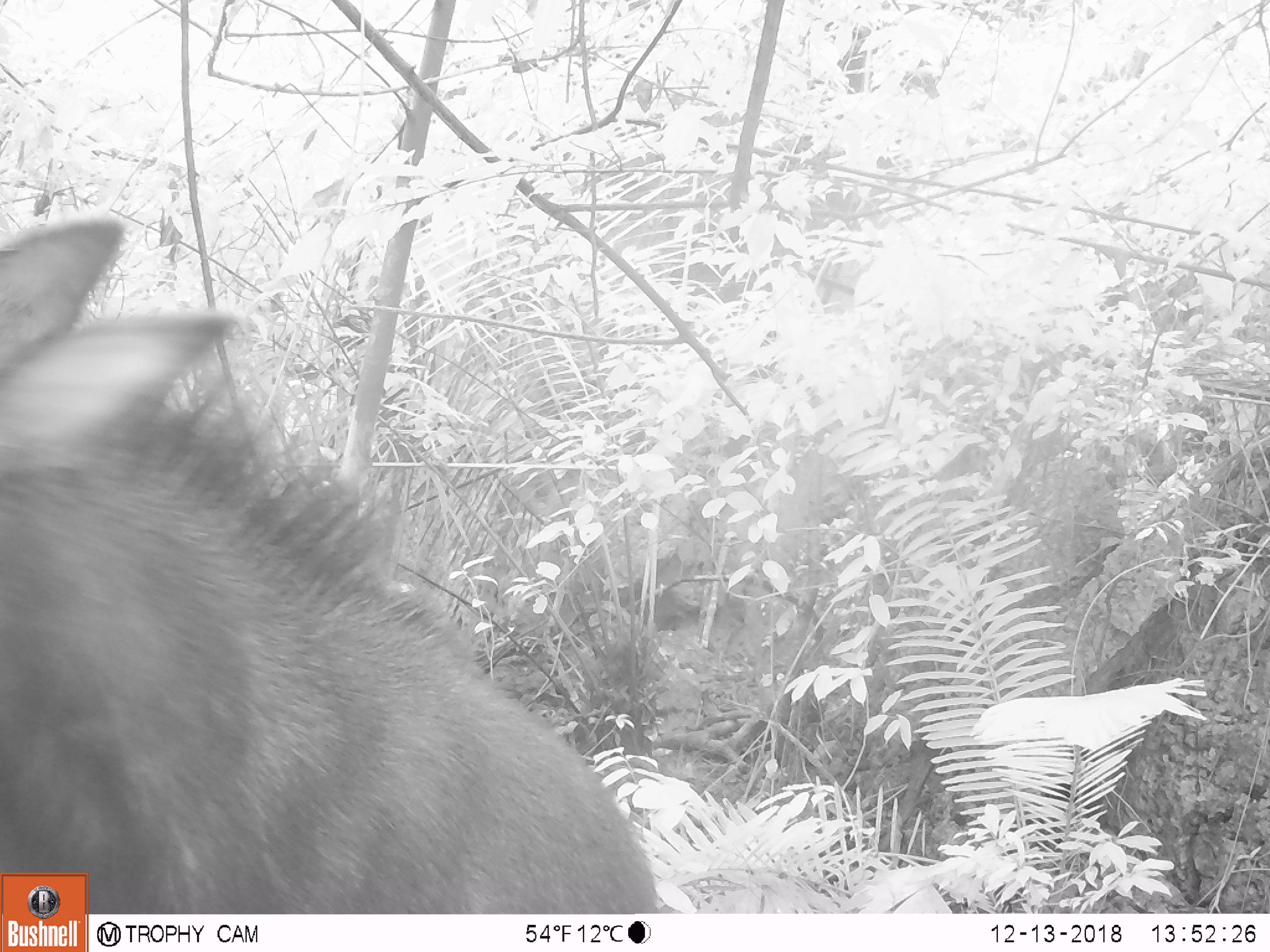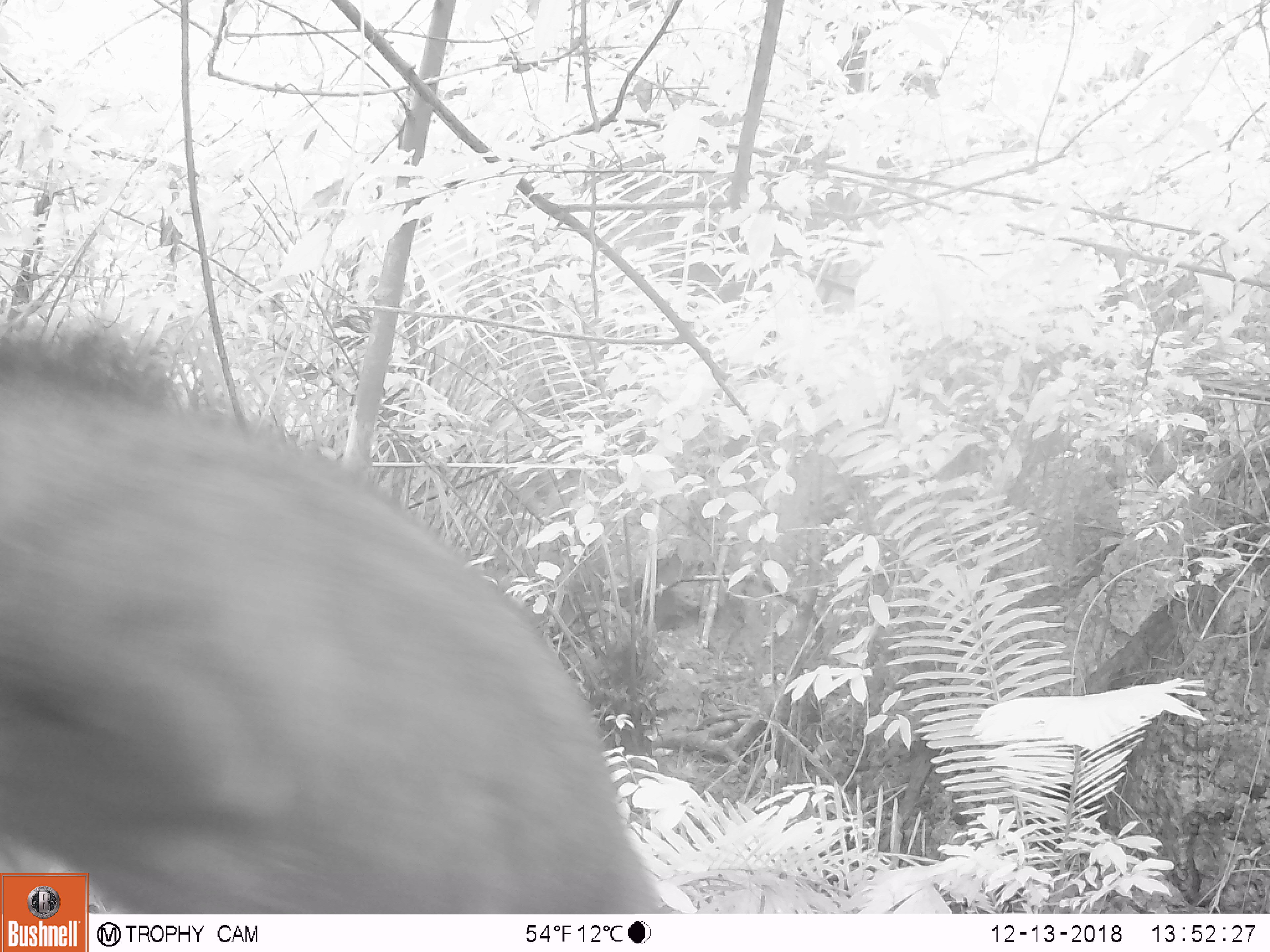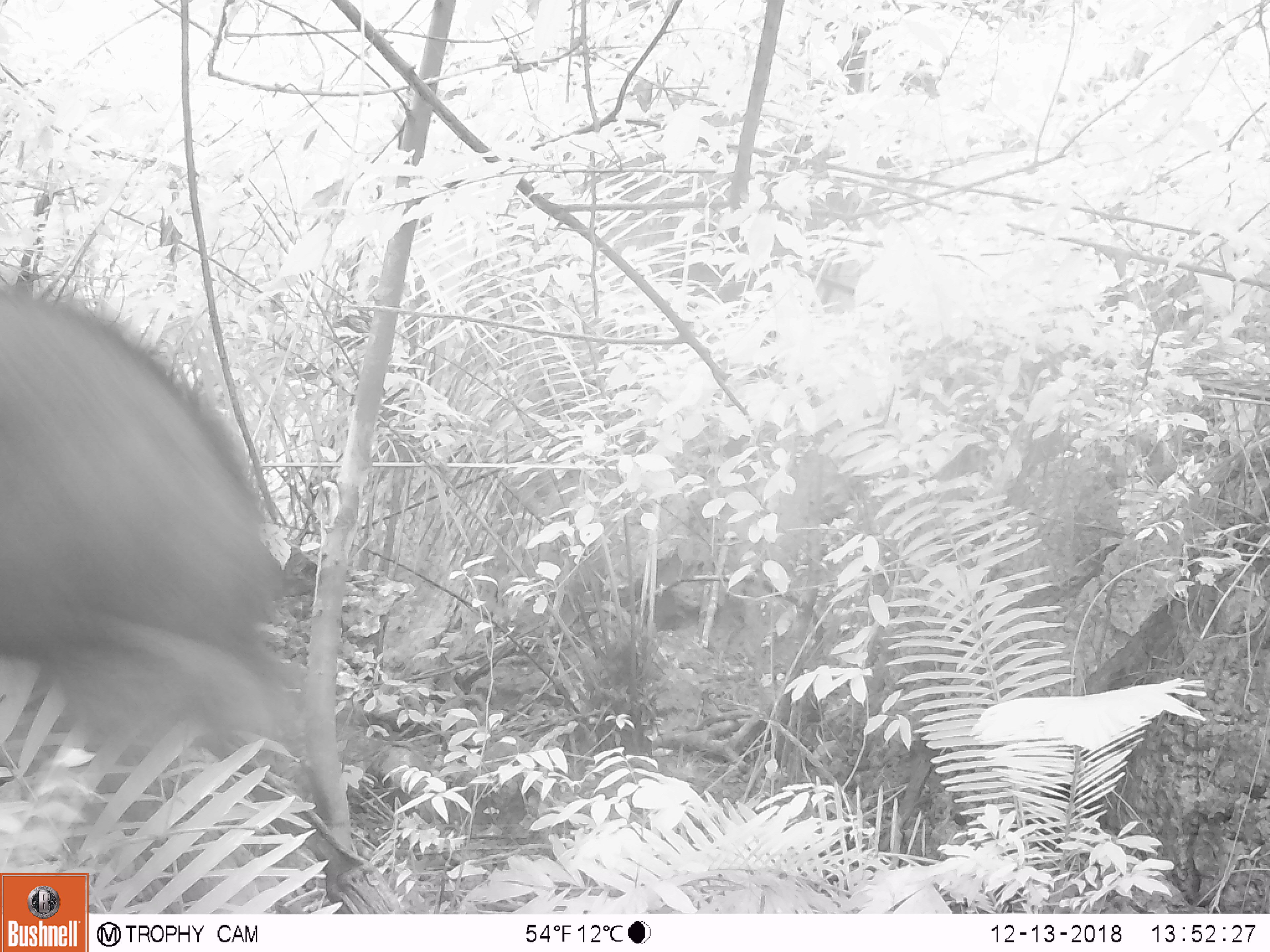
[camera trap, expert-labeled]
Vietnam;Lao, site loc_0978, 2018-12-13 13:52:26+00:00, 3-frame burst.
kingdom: Animalia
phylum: Chordata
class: Mammalia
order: Artiodactyla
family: Bovidae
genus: Capricornis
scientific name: Capricornis sumatraensis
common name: chinese serow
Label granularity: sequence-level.